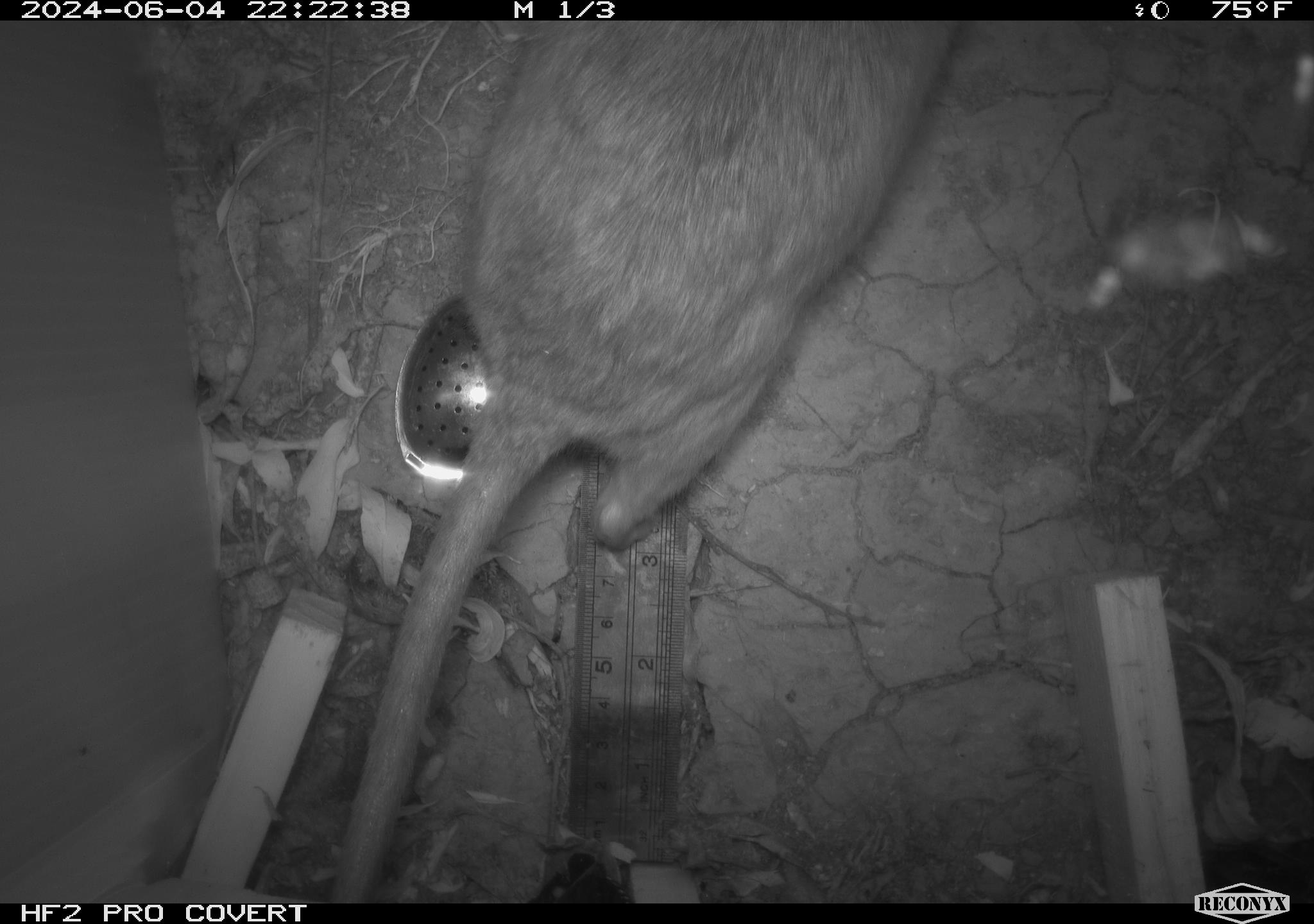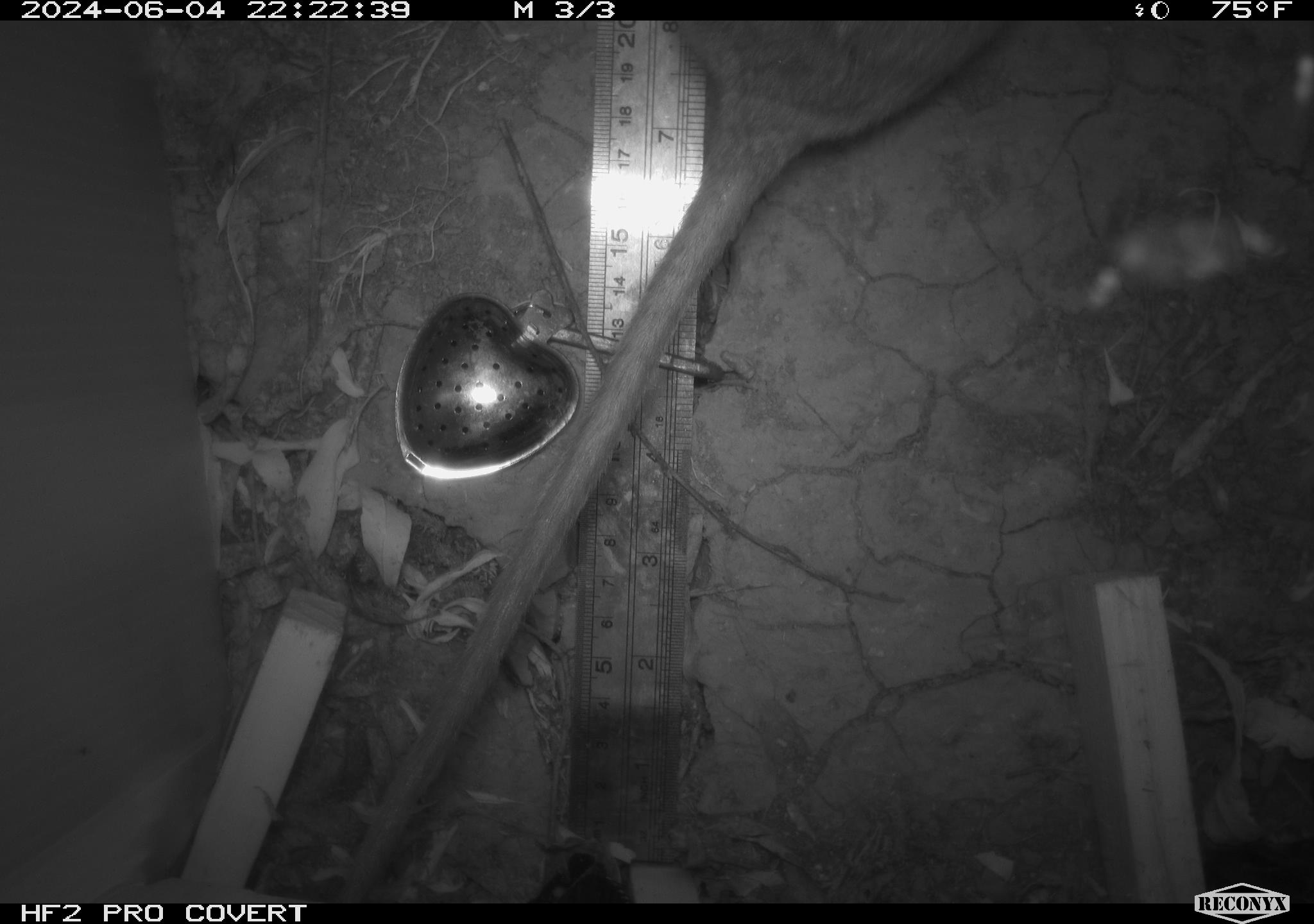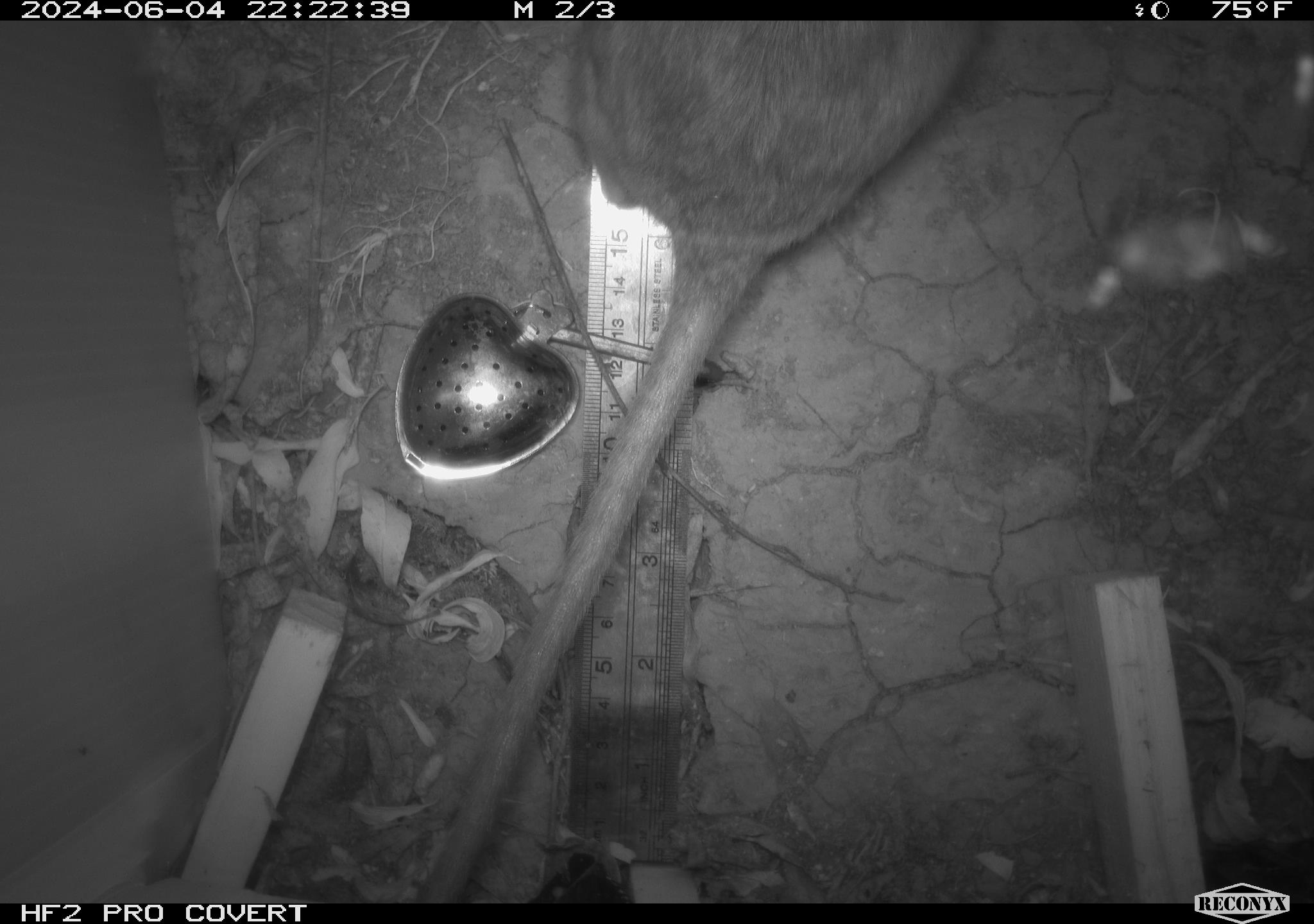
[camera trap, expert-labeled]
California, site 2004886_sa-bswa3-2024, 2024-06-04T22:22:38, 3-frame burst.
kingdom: Animalia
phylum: Chordata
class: Mammalia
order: Rodentia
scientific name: Rodentia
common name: woodrat or rat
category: woodrat or rat species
Woodrat or rat species (woodrat or rat) (Rodentia).